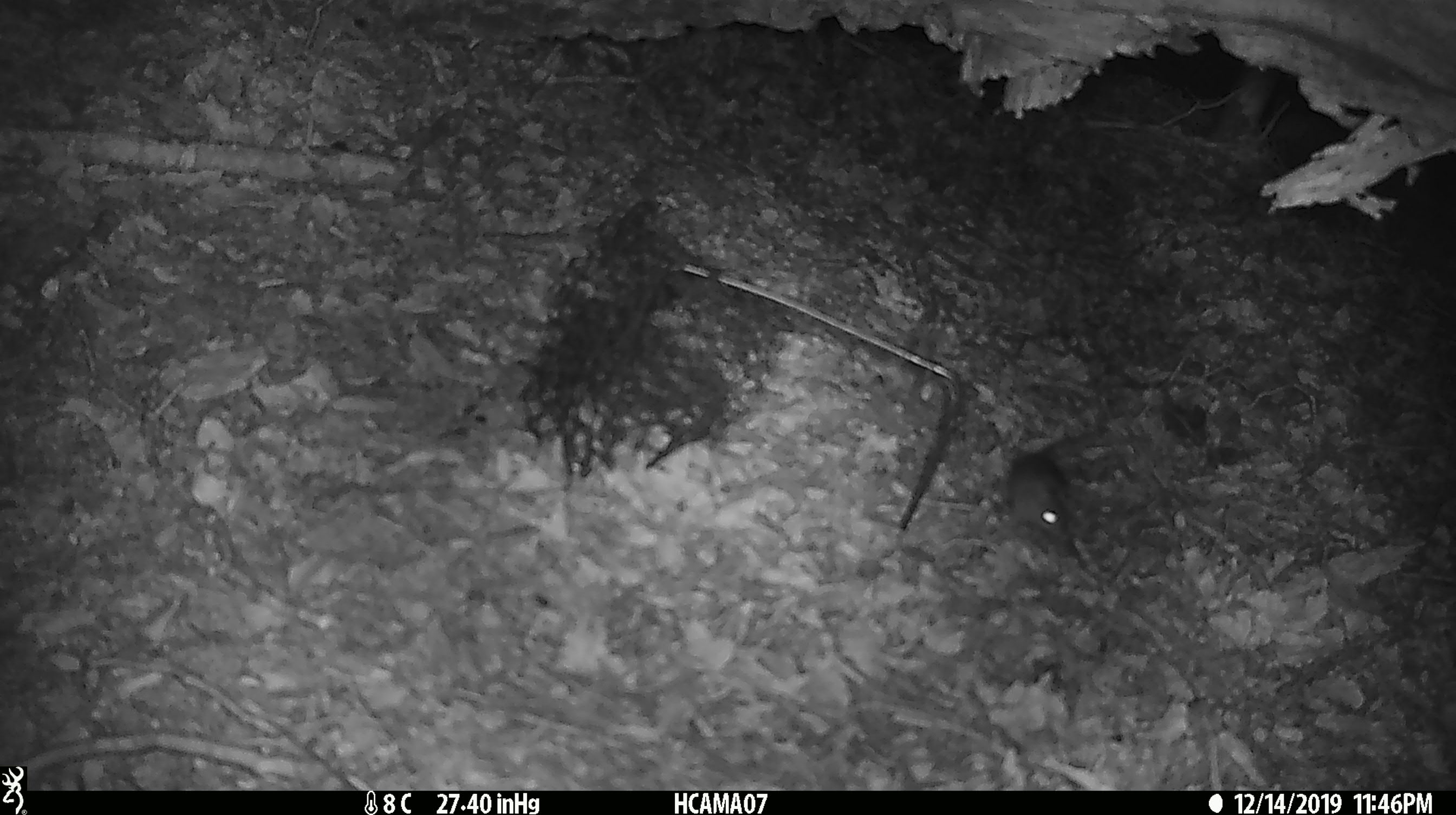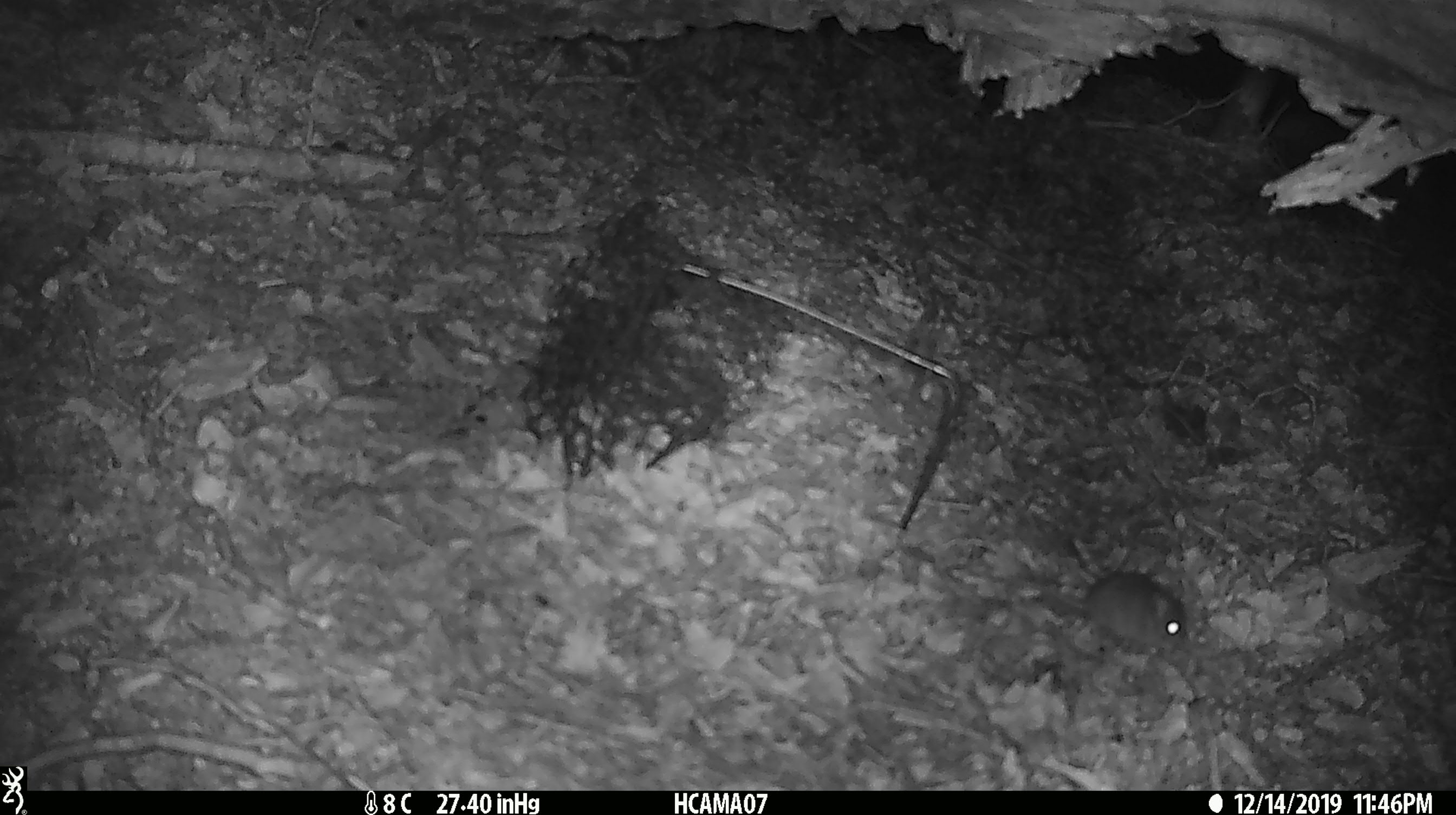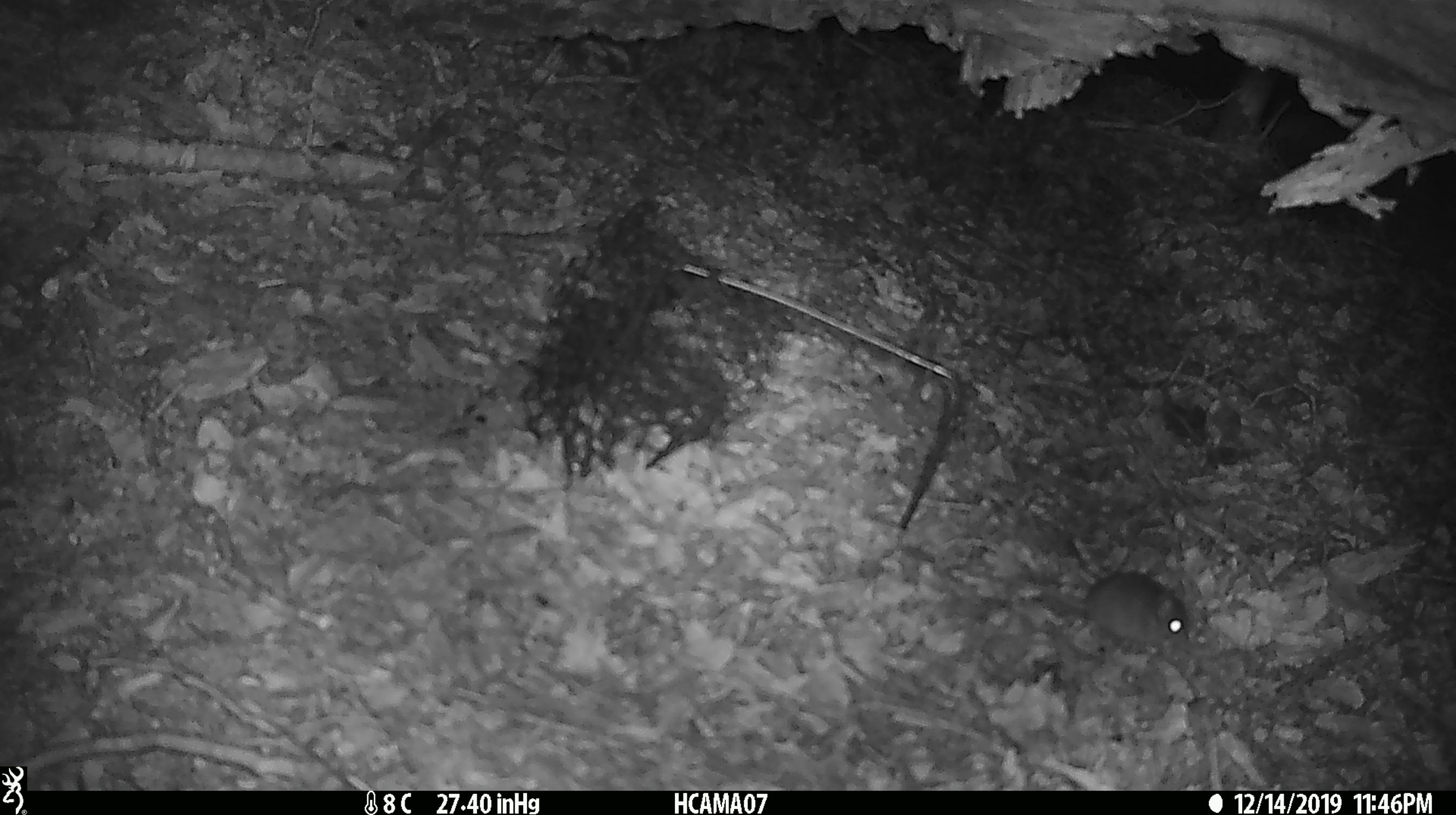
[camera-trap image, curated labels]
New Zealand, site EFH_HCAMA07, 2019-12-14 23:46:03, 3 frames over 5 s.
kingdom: Animalia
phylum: Chordata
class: Mammalia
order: Rodentia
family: Muridae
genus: Mus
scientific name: Mus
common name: mouse